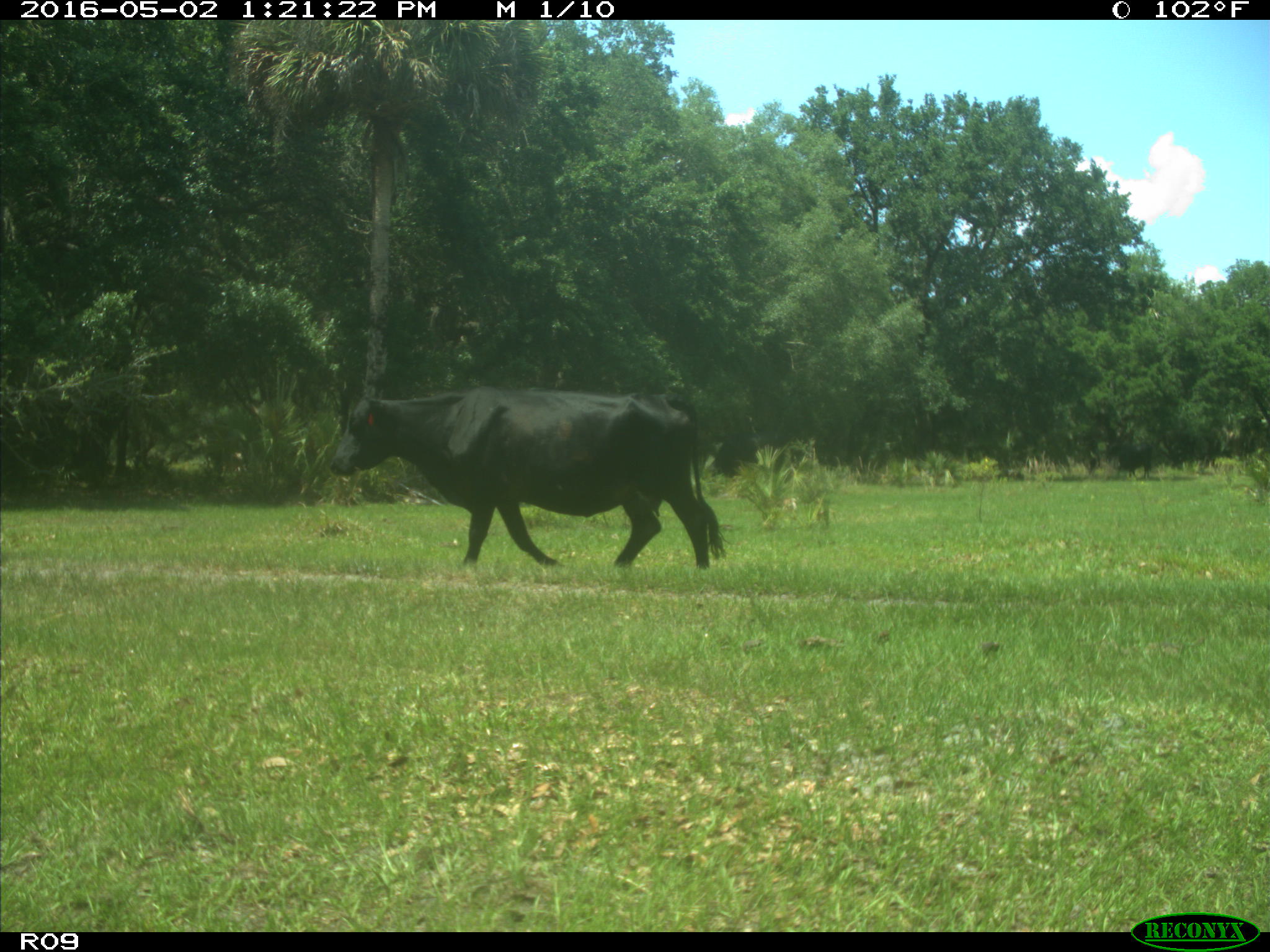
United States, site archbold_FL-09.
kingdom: Animalia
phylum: Chordata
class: Mammalia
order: Artiodactyla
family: Bovidae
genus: Bos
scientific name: Bos taurus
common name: domestic cow